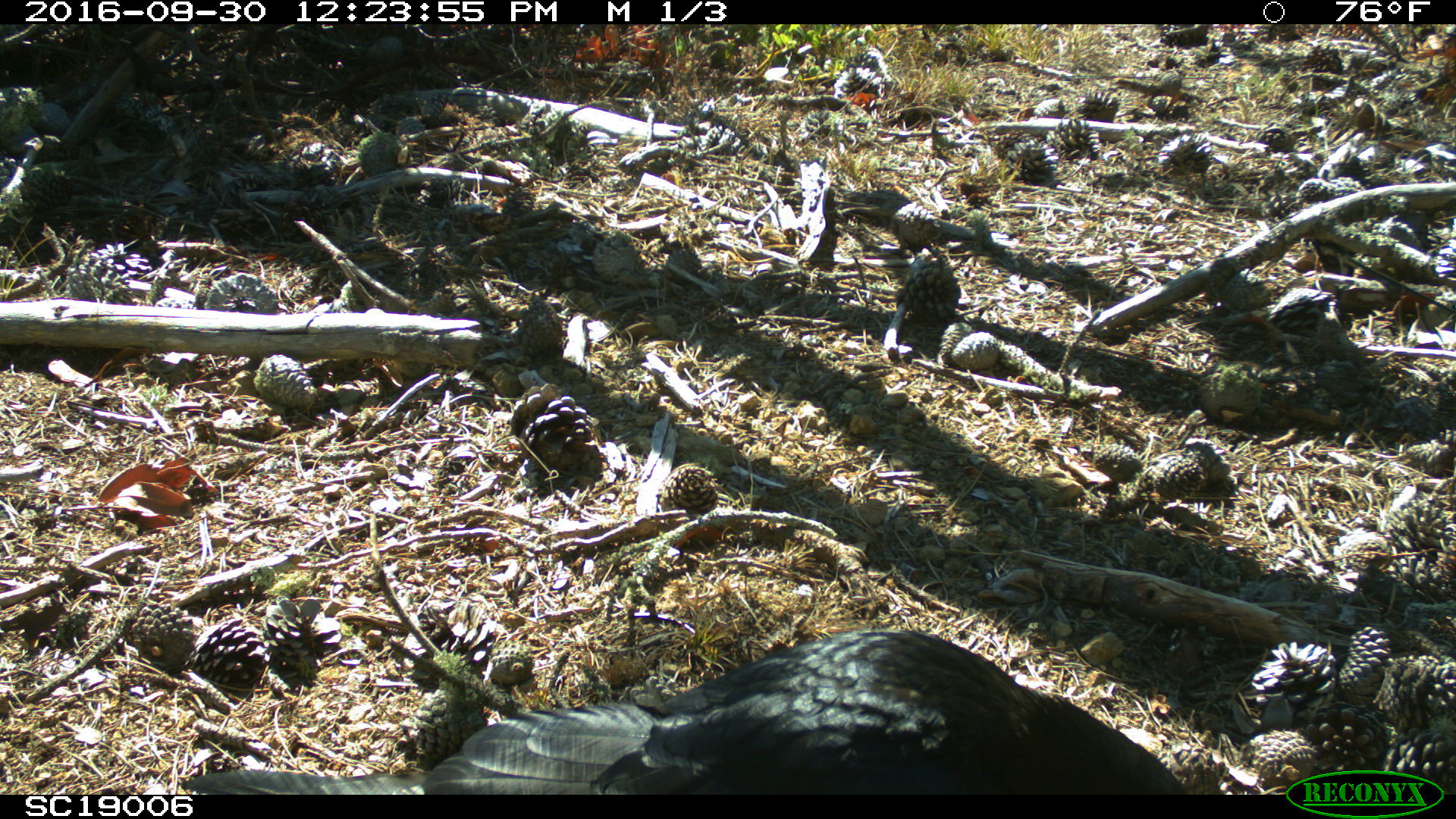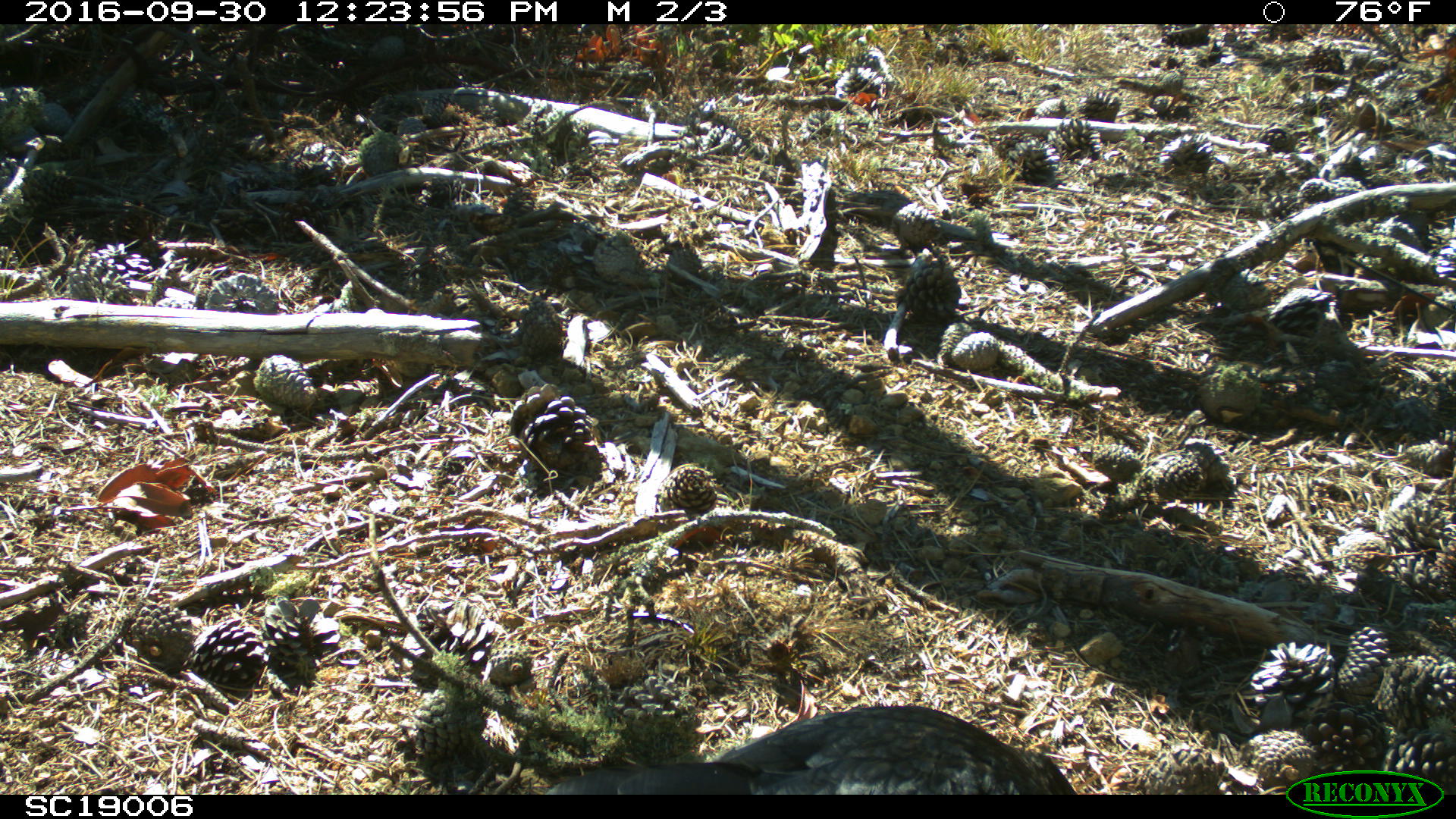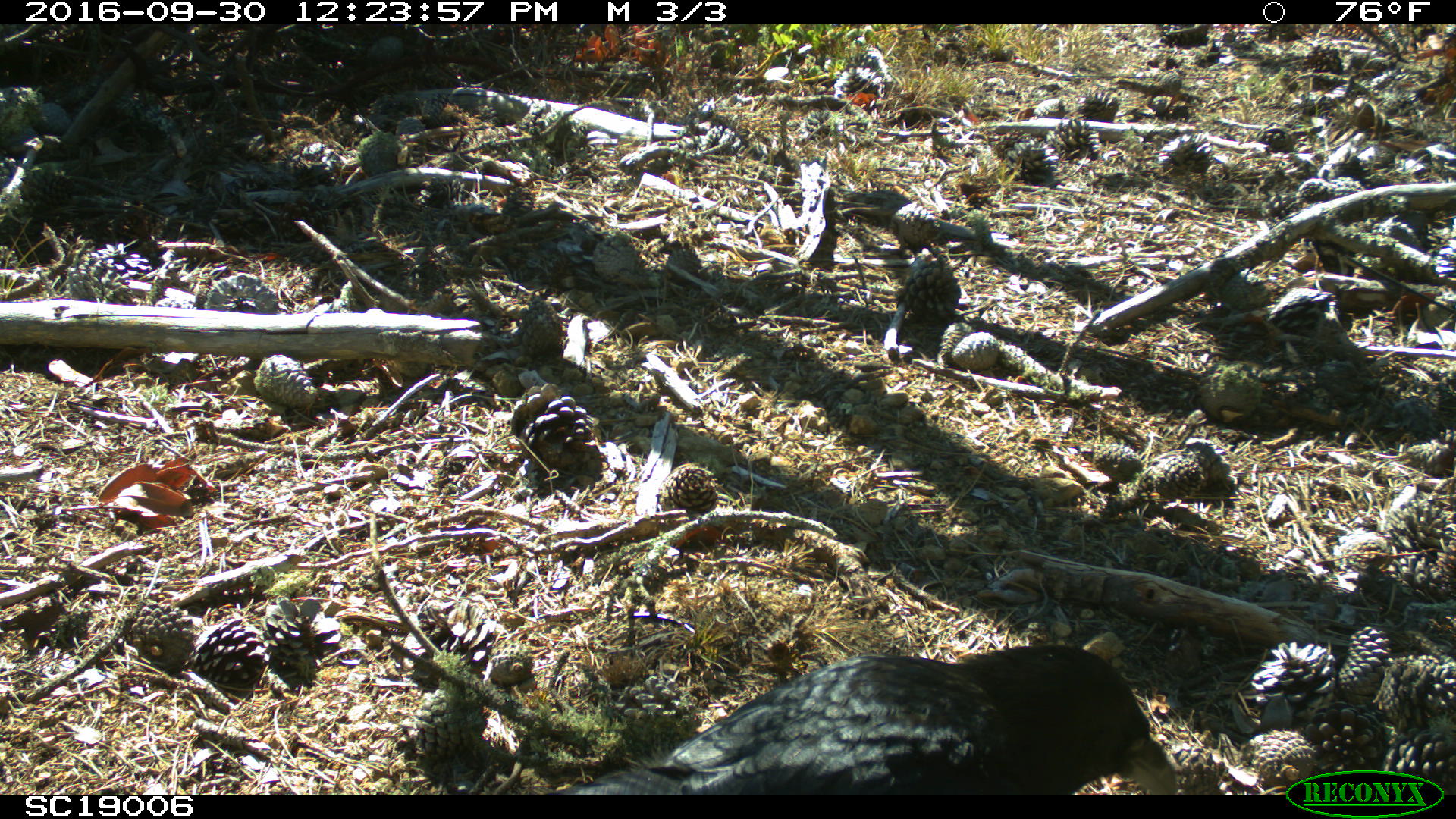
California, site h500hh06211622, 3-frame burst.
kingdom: Animalia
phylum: Chordata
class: Aves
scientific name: Aves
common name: bird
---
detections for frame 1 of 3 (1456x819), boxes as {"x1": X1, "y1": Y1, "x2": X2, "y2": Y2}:
bird: {"x1": 184, "y1": 626, "x2": 1193, "y2": 801}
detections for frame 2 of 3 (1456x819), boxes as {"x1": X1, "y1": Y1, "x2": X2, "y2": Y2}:
bird: {"x1": 543, "y1": 704, "x2": 1071, "y2": 794}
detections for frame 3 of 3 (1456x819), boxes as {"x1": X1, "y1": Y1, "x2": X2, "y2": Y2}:
bird: {"x1": 544, "y1": 644, "x2": 1175, "y2": 795}